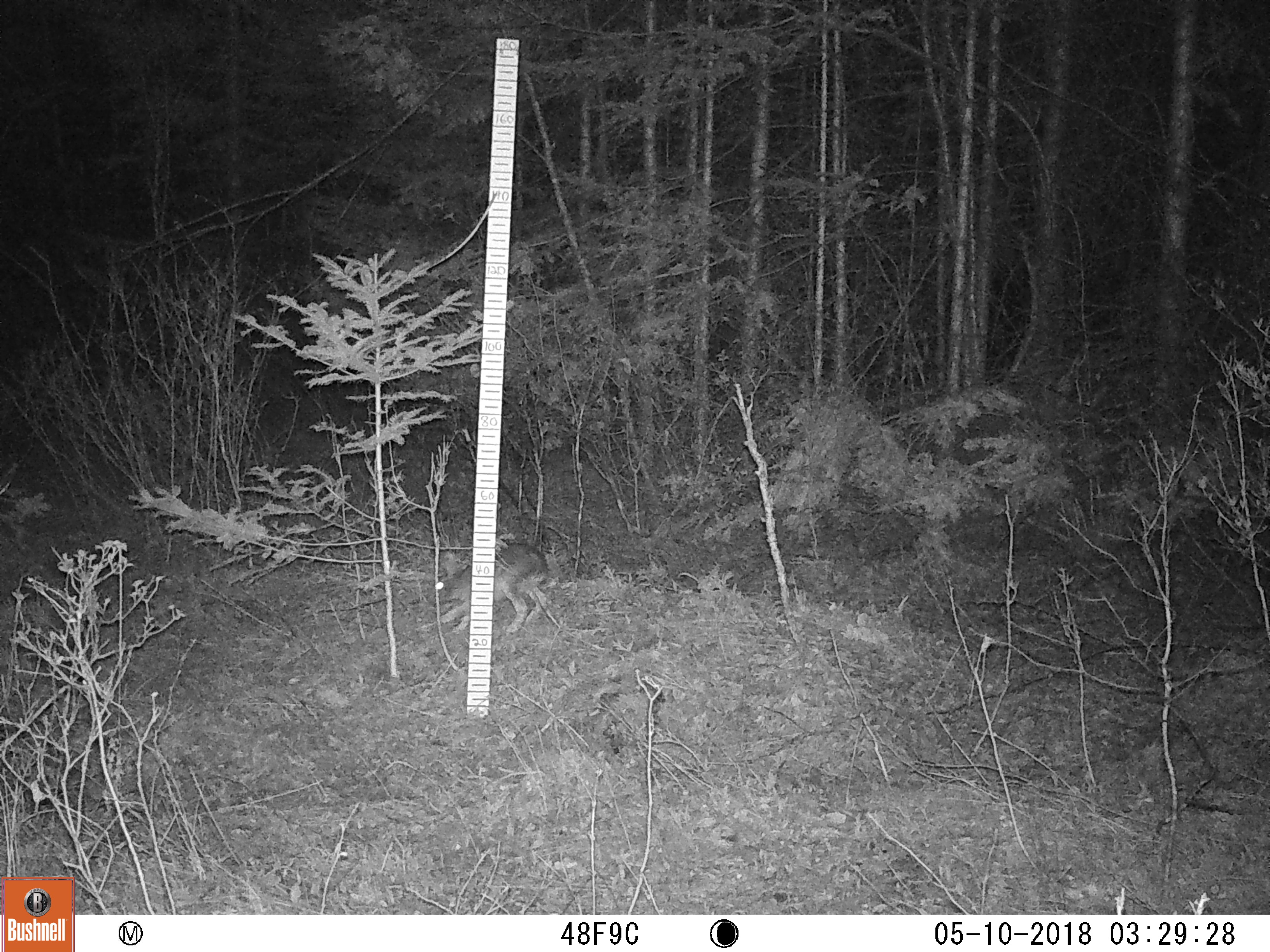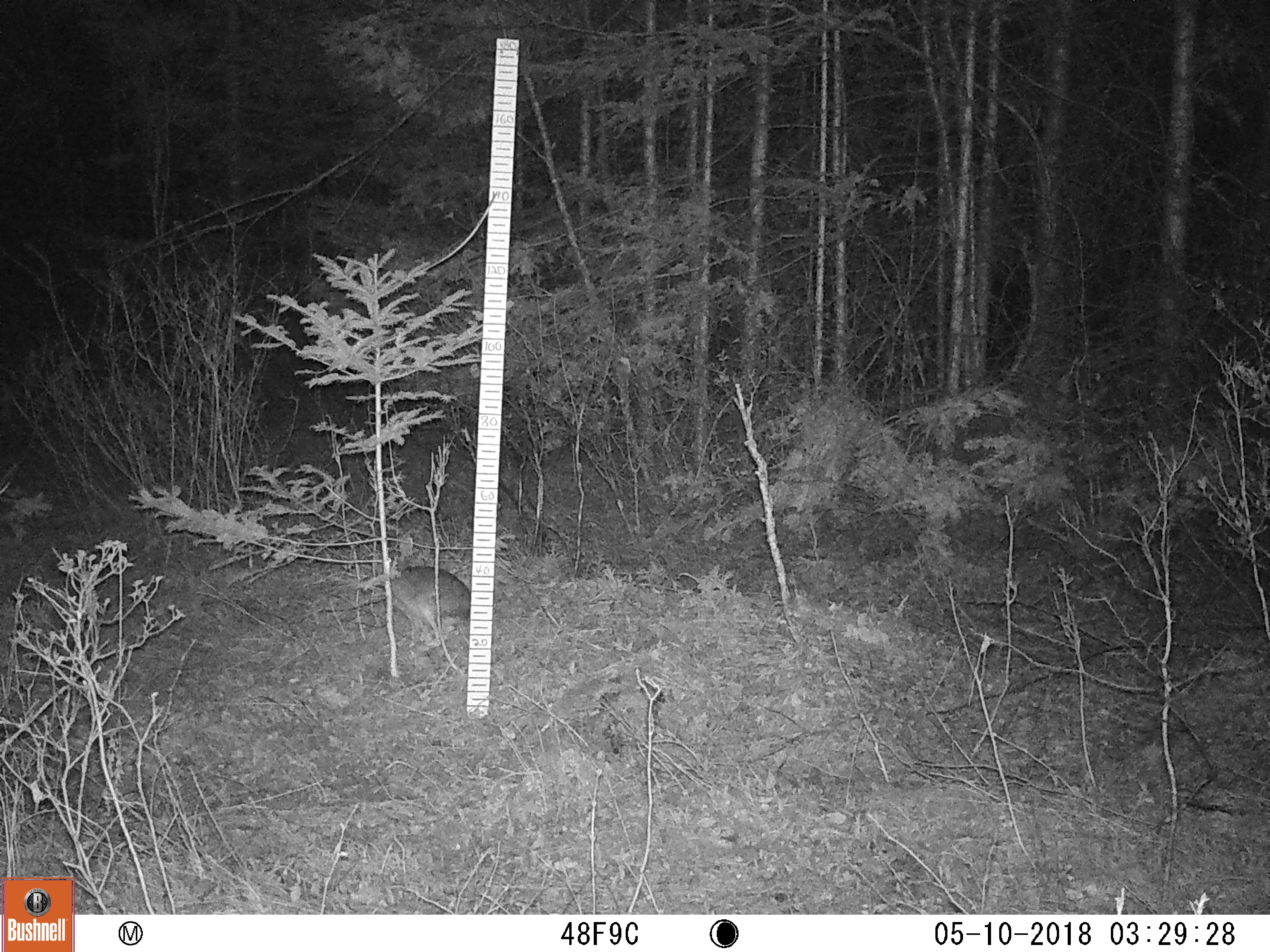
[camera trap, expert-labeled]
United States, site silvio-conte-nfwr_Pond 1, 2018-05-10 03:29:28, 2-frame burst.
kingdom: Animalia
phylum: Chordata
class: Mammalia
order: Lagomorpha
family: Leporidae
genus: Lepus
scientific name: Lepus americanus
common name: snowshoe hare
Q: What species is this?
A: Snowshoe hare (Lepus americanus).